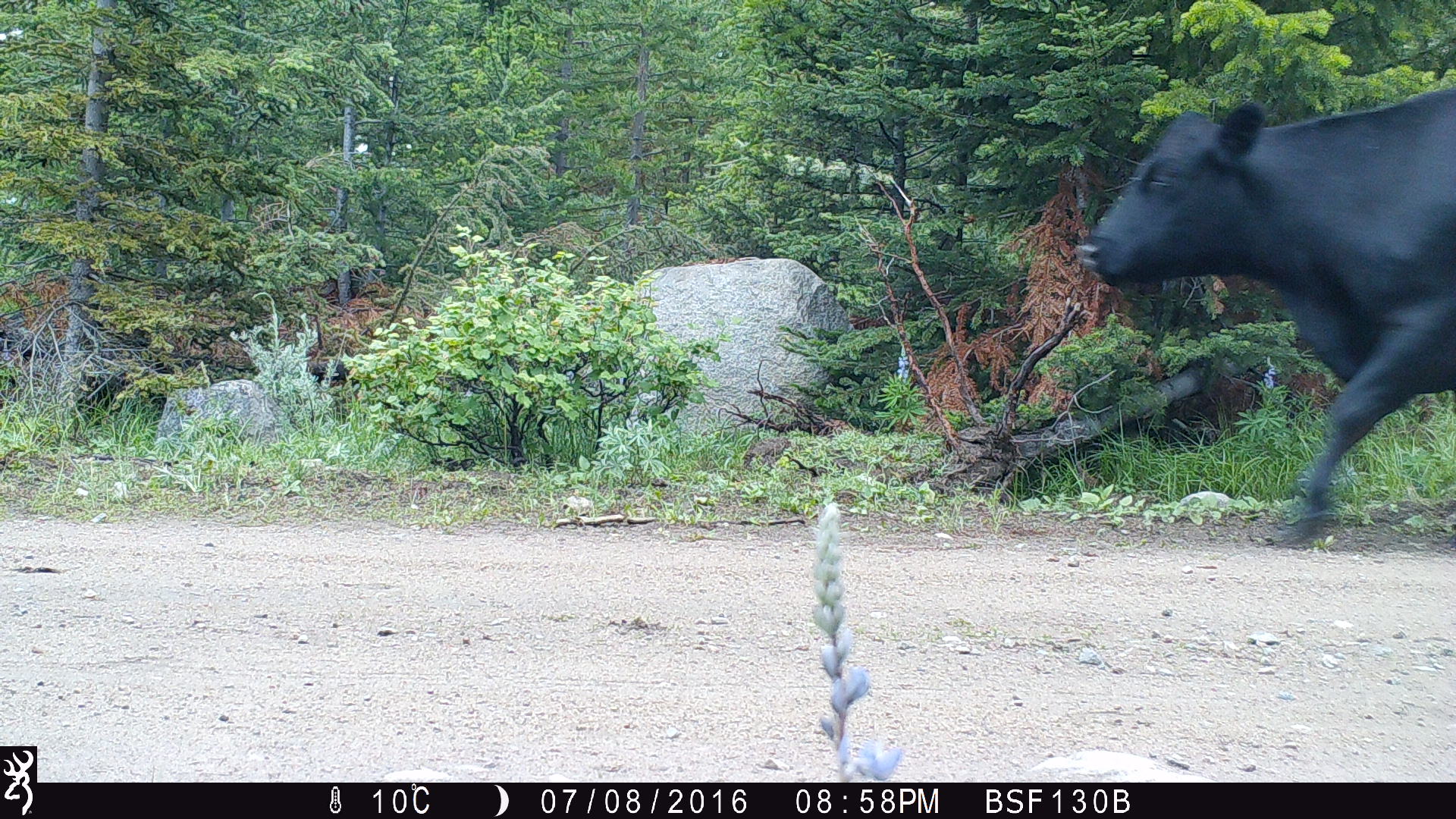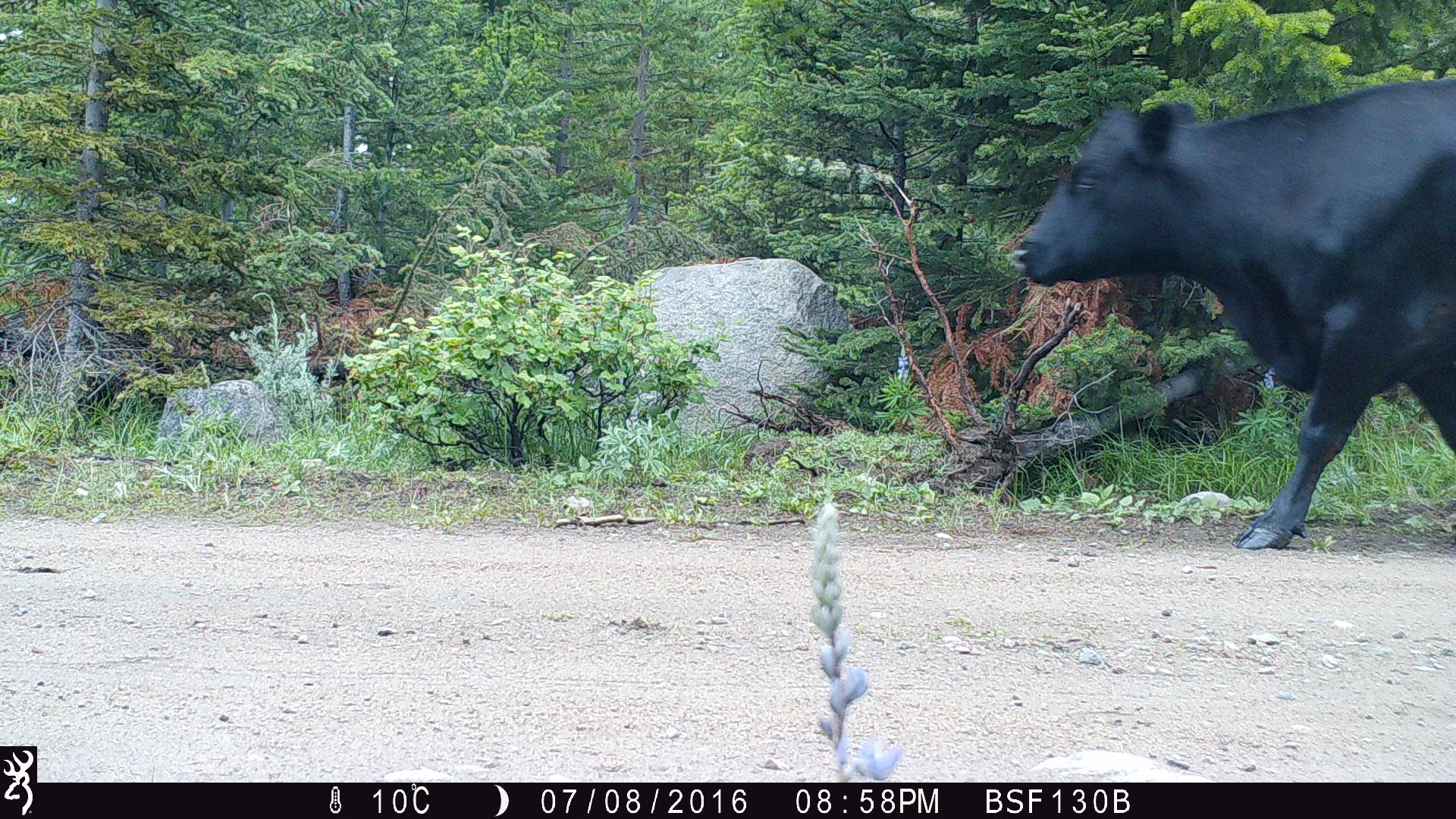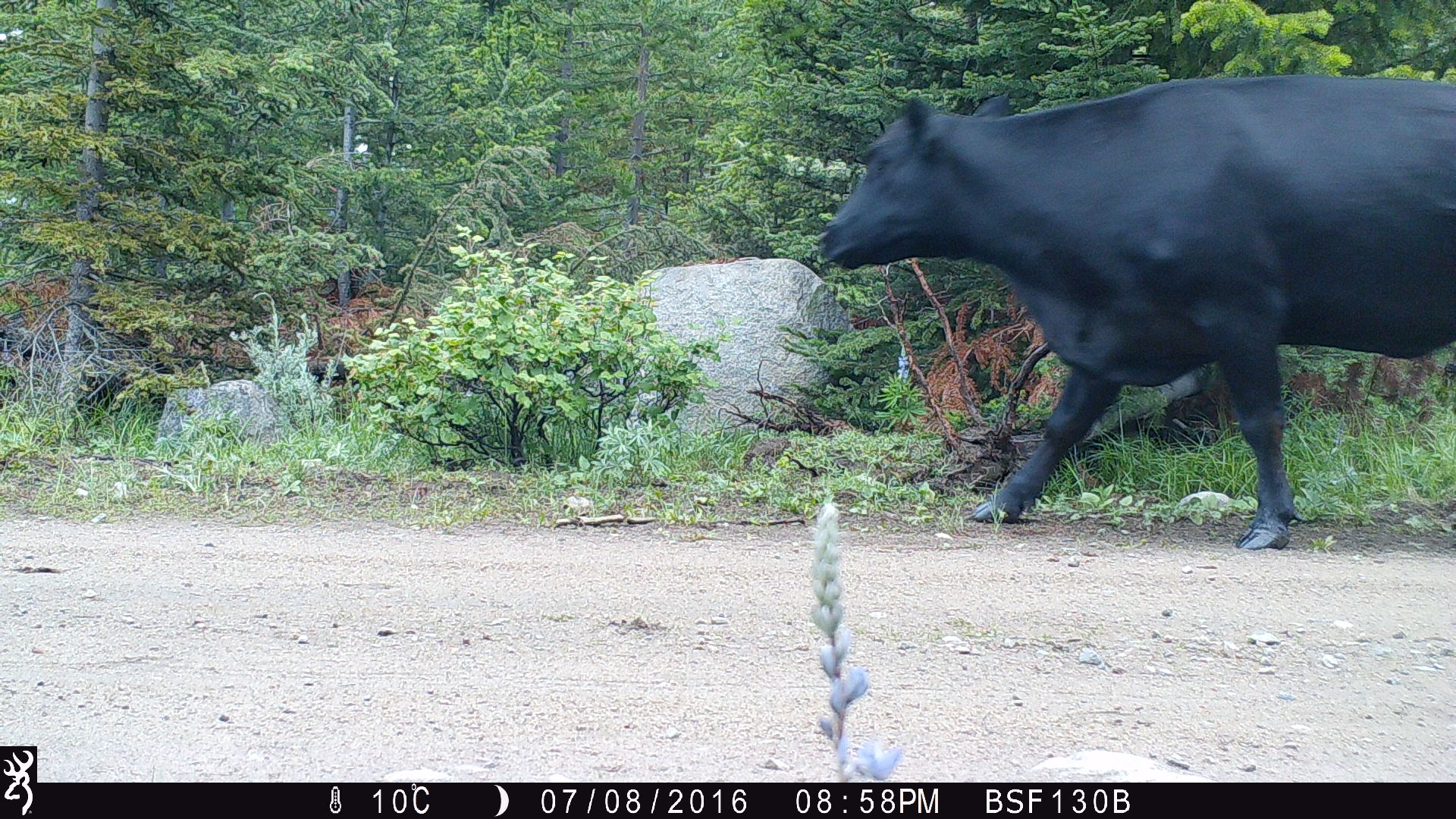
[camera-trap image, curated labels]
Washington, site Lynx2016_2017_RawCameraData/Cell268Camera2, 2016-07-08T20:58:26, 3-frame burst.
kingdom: Animalia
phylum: Chordata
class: Mammalia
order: Artiodactyla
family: Bovidae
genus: Bos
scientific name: Bos taurus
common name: domestic cattle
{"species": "domestic cattle (Bos taurus)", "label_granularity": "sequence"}